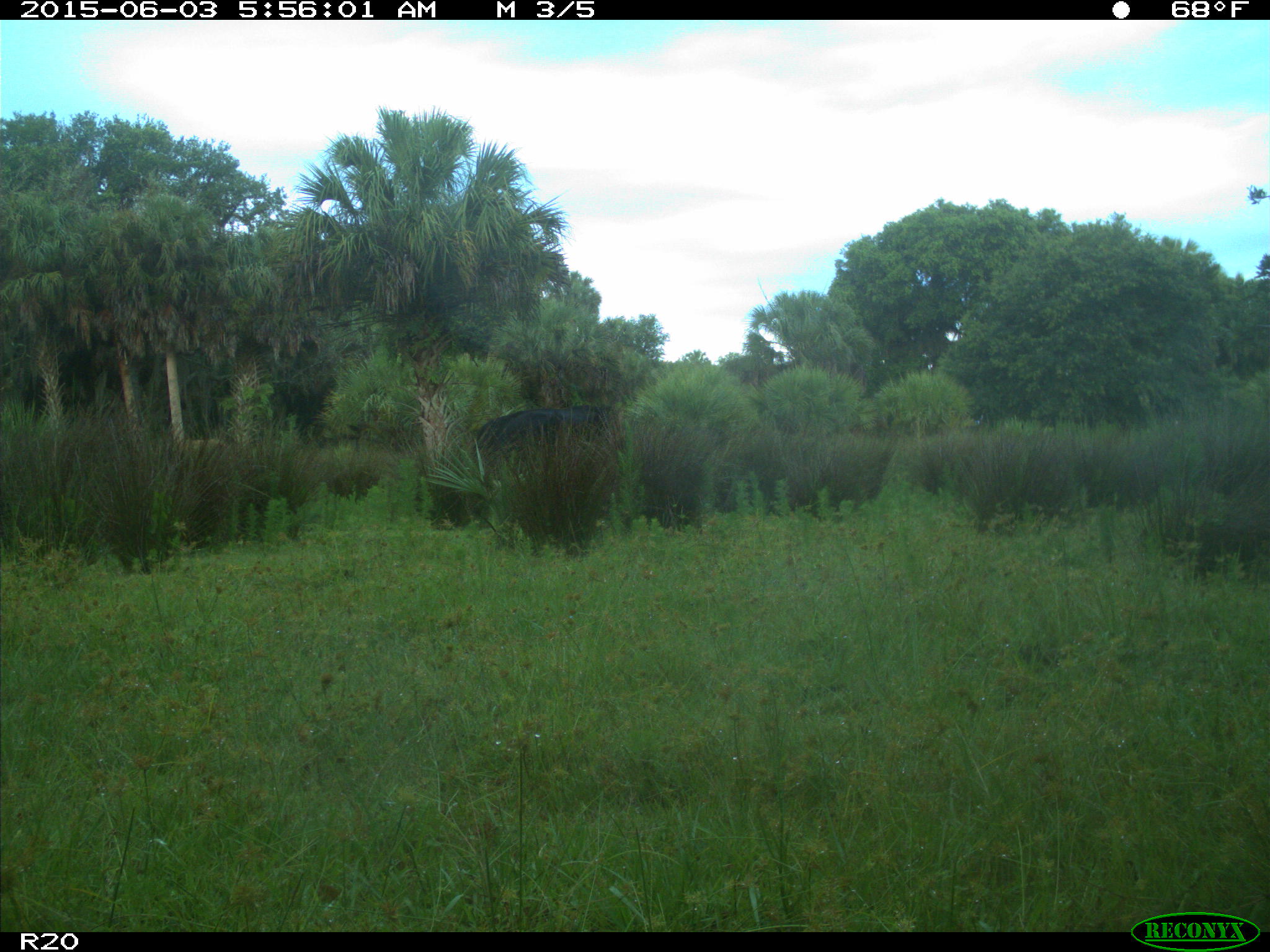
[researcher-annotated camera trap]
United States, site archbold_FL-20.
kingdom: Animalia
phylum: Chordata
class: Mammalia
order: Artiodactyla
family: Bovidae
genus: Bos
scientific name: Bos taurus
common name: domestic cow